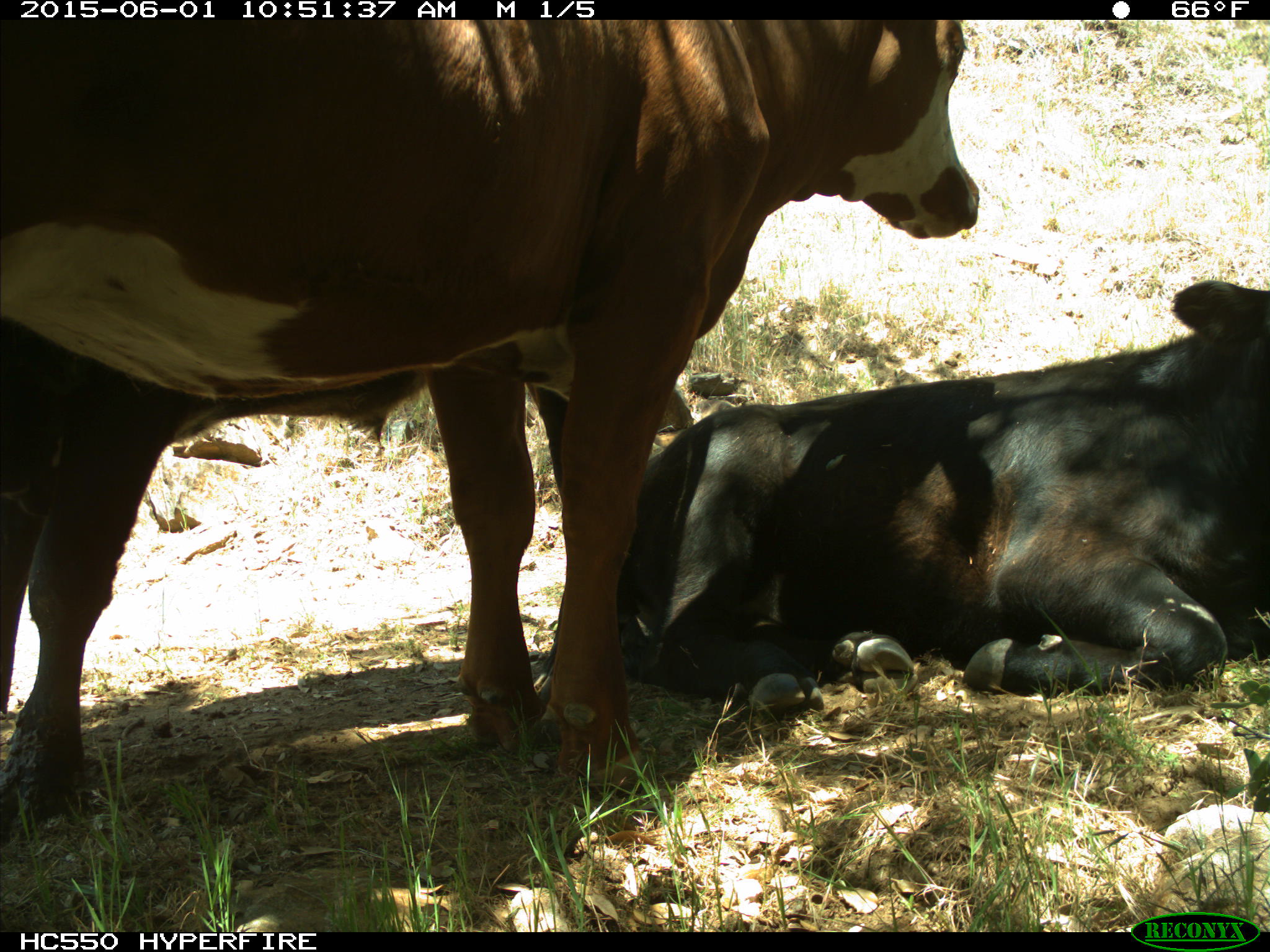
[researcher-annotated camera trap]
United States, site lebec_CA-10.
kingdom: Animalia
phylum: Chordata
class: Mammalia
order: Artiodactyla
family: Bovidae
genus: Bos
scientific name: Bos taurus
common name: domestic cow